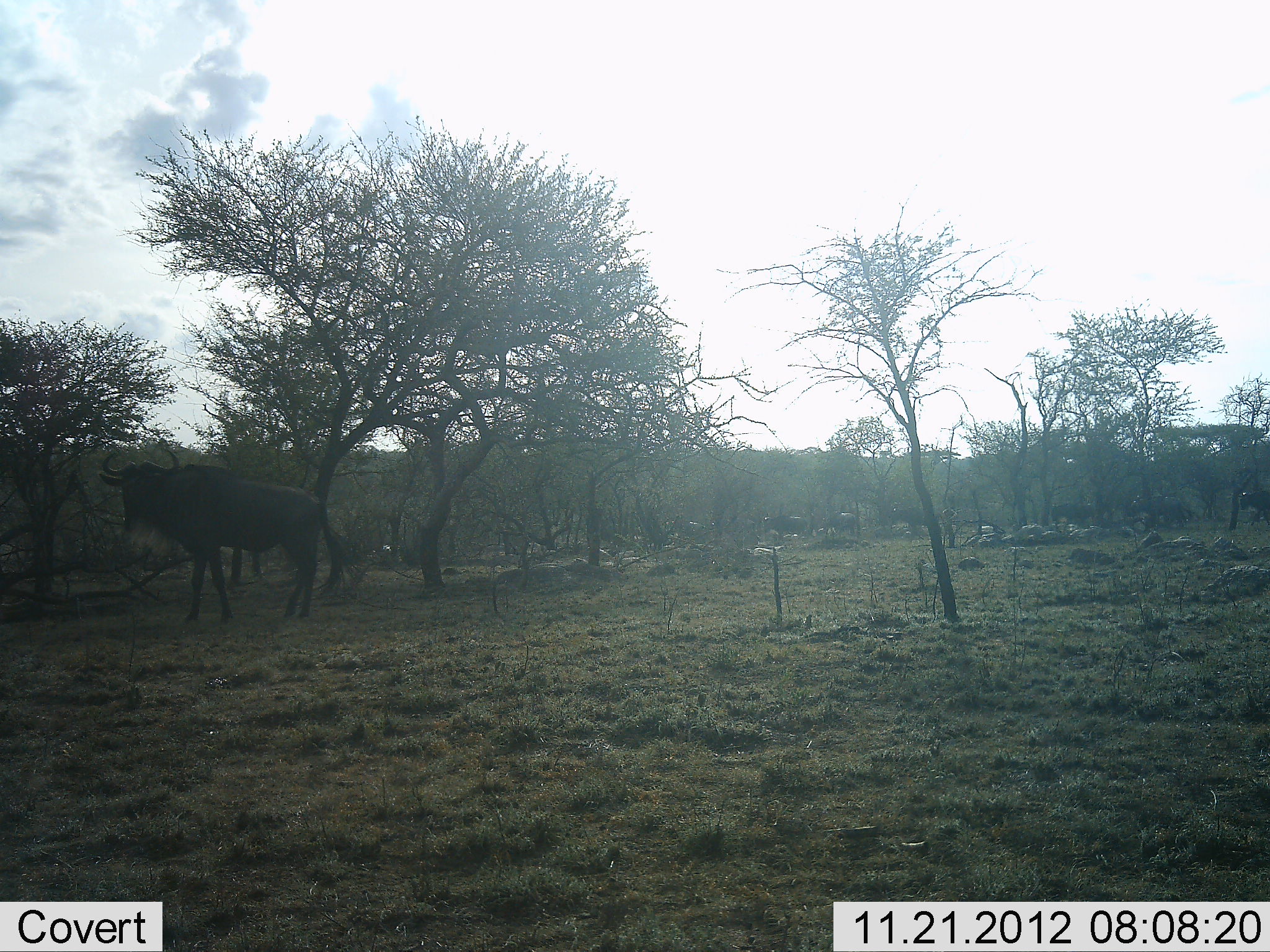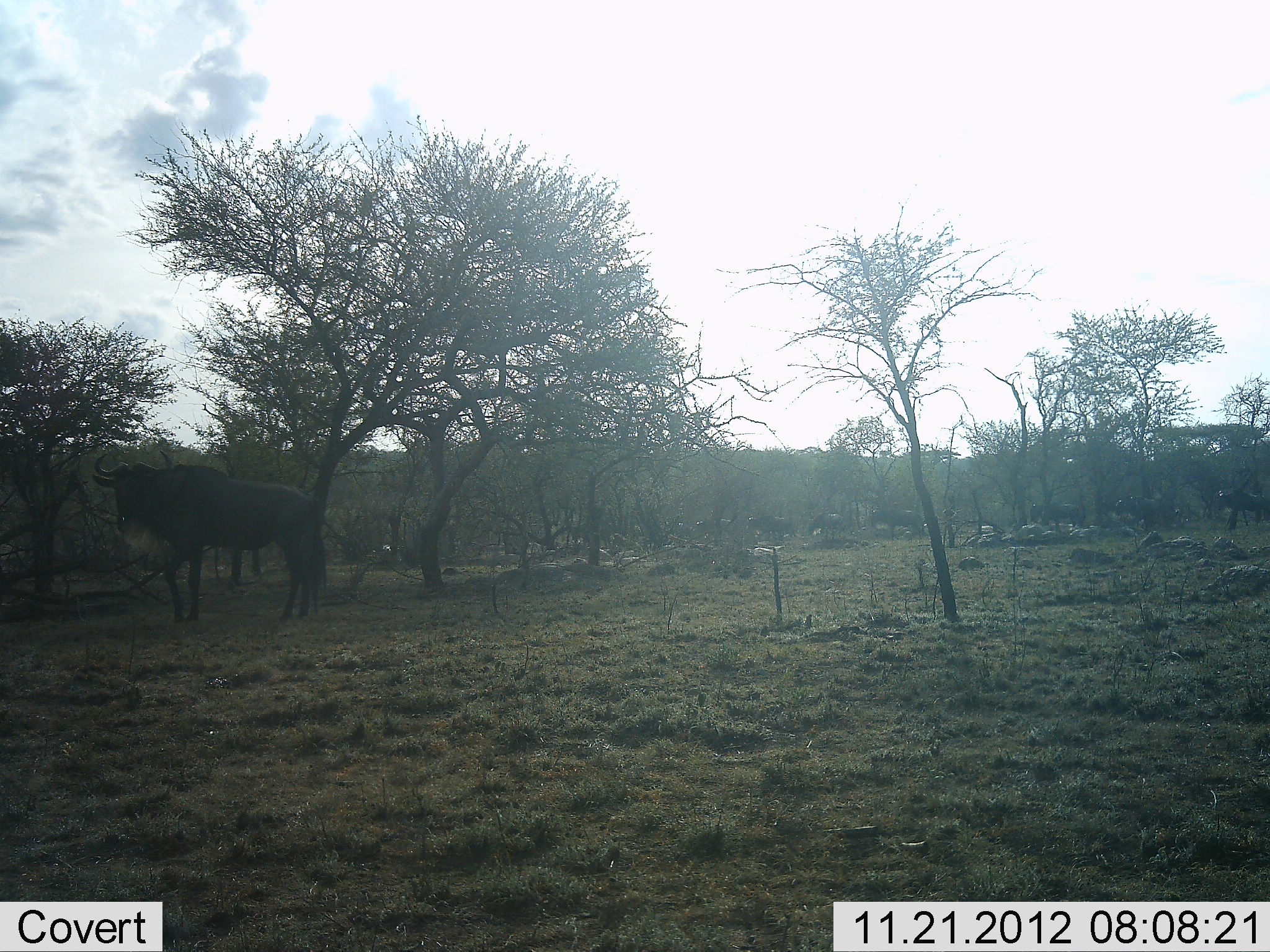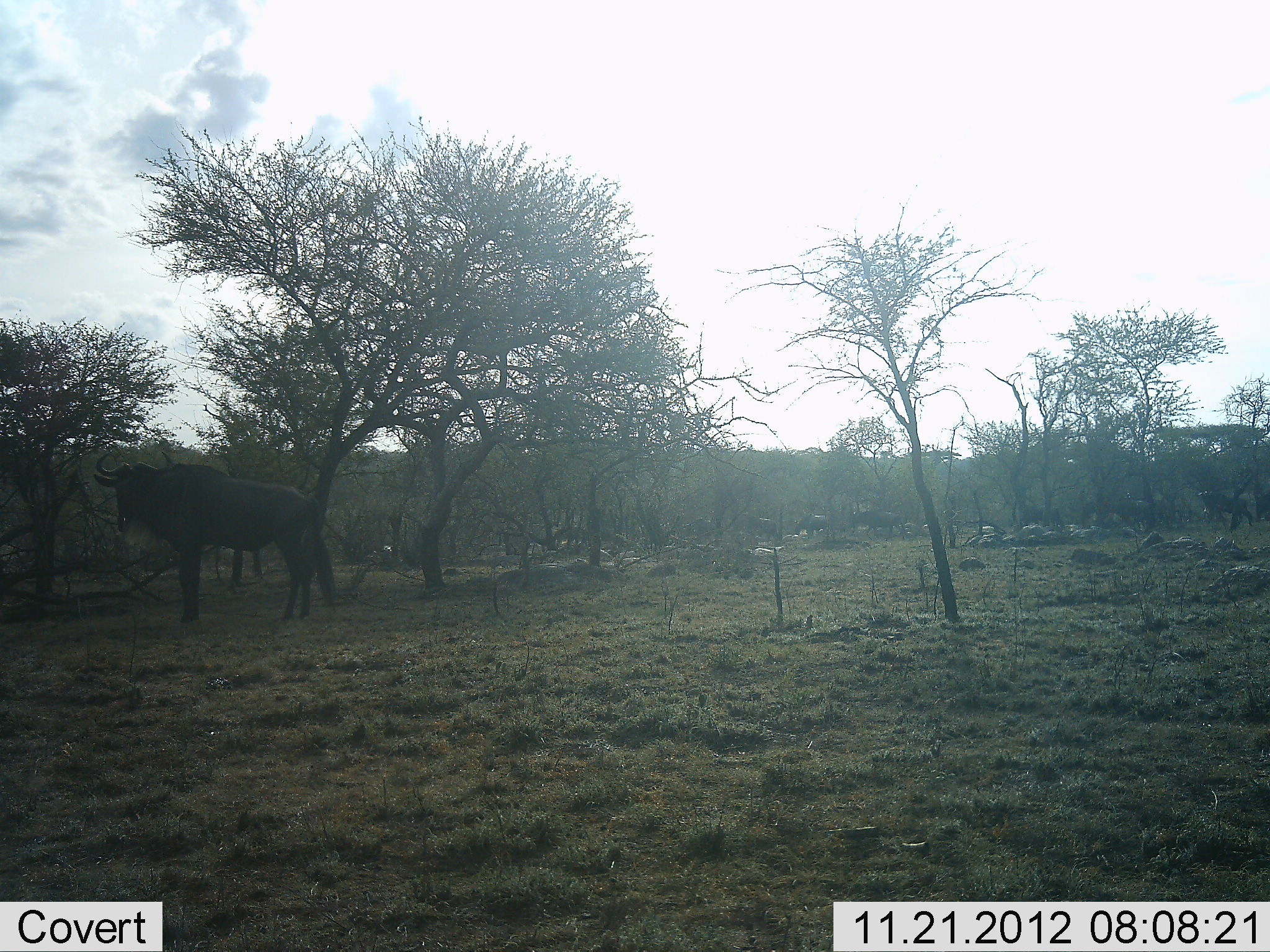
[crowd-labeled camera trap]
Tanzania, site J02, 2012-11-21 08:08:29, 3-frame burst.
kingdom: Animalia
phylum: Chordata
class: Mammalia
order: Artiodactyla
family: Bovidae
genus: Connochaetes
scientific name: Connochaetes taurinus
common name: blue wildebeest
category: wildebeest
Wildebeest (blue wildebeest) (Connochaetes taurinus), count 11-50. Behavior (volunteer vote fractions): standing 90%, resting 0%, moving 60%, interacting 0%. Young present (vote fraction): 0%. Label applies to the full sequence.